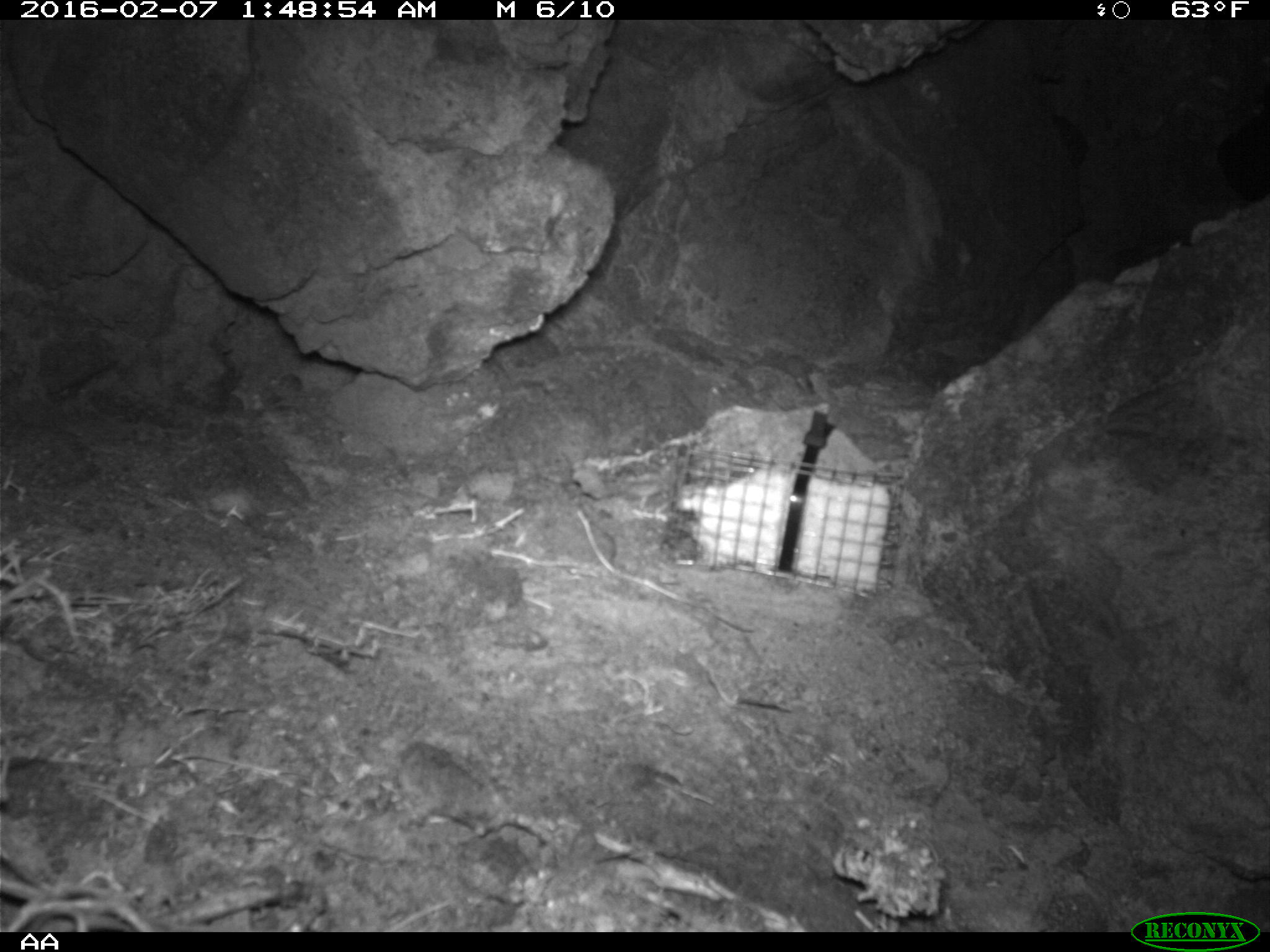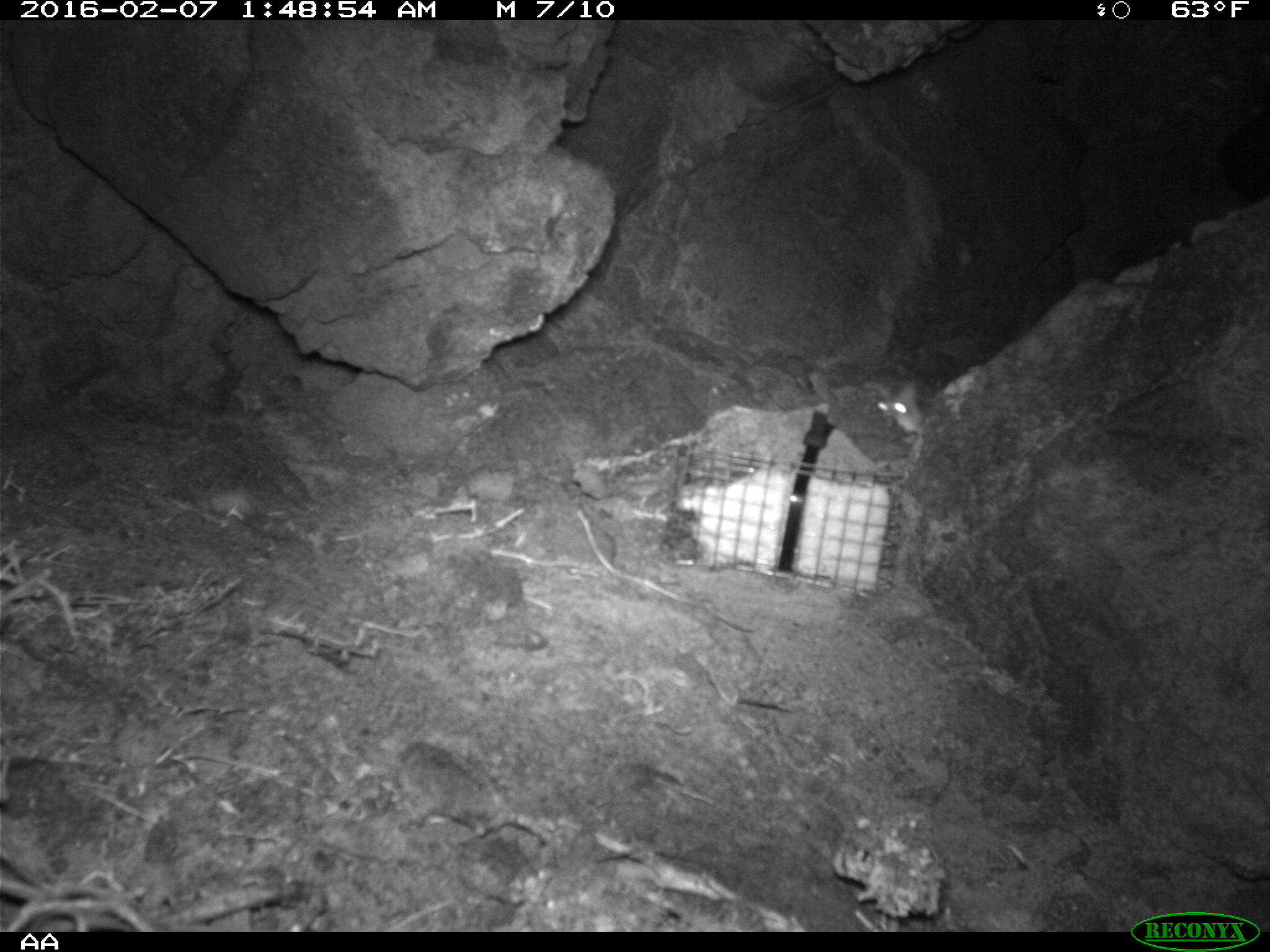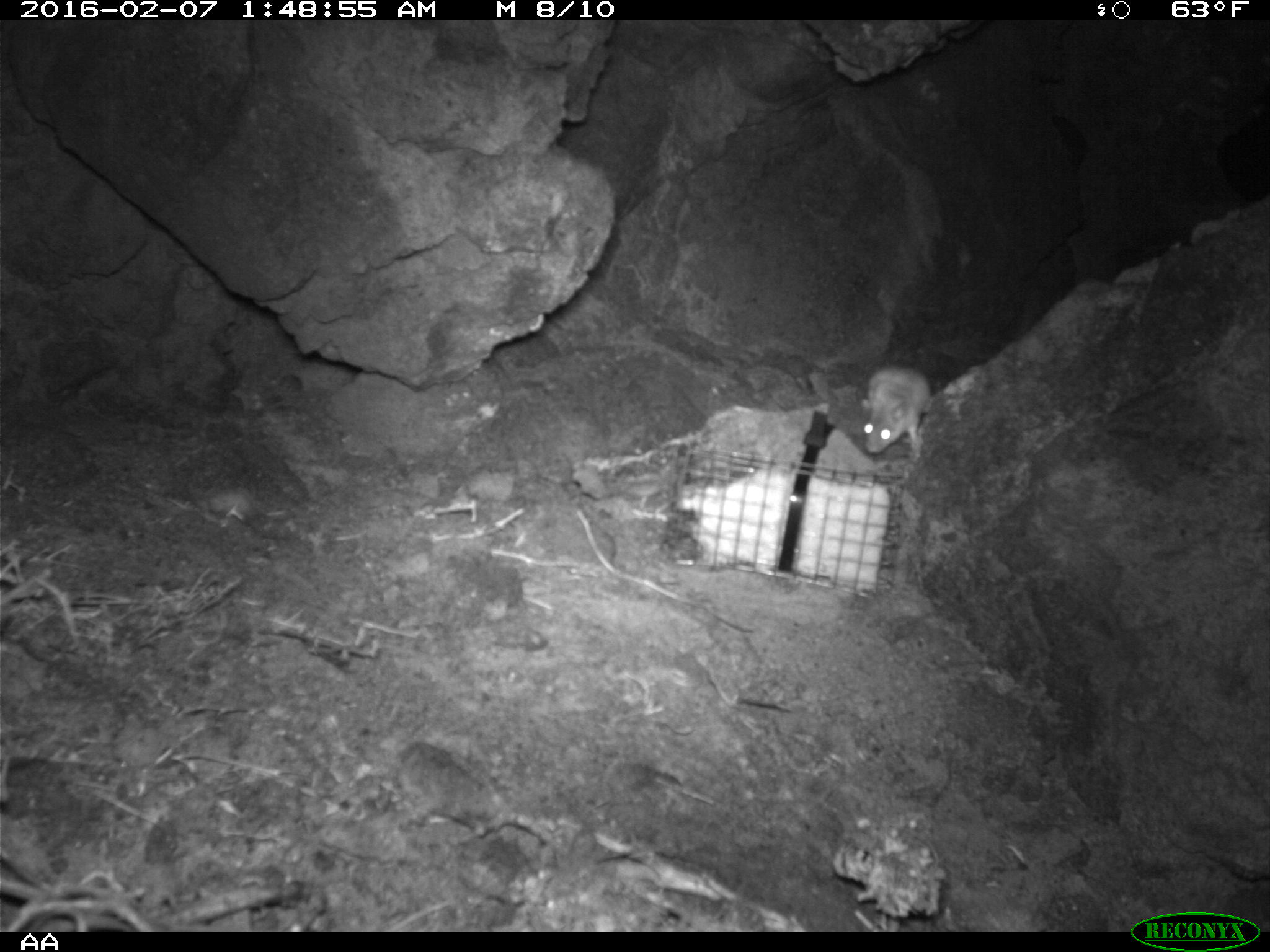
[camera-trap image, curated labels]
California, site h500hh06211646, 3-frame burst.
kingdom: Animalia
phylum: Chordata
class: Mammalia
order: Rodentia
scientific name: Rodentia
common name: rodent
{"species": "rodent (Rodentia)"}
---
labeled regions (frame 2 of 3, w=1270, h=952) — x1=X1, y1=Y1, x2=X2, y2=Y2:
rodent: x1=863, y1=377, x2=924, y2=432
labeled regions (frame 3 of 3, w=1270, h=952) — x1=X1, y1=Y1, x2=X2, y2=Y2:
rodent: x1=863, y1=361, x2=931, y2=455